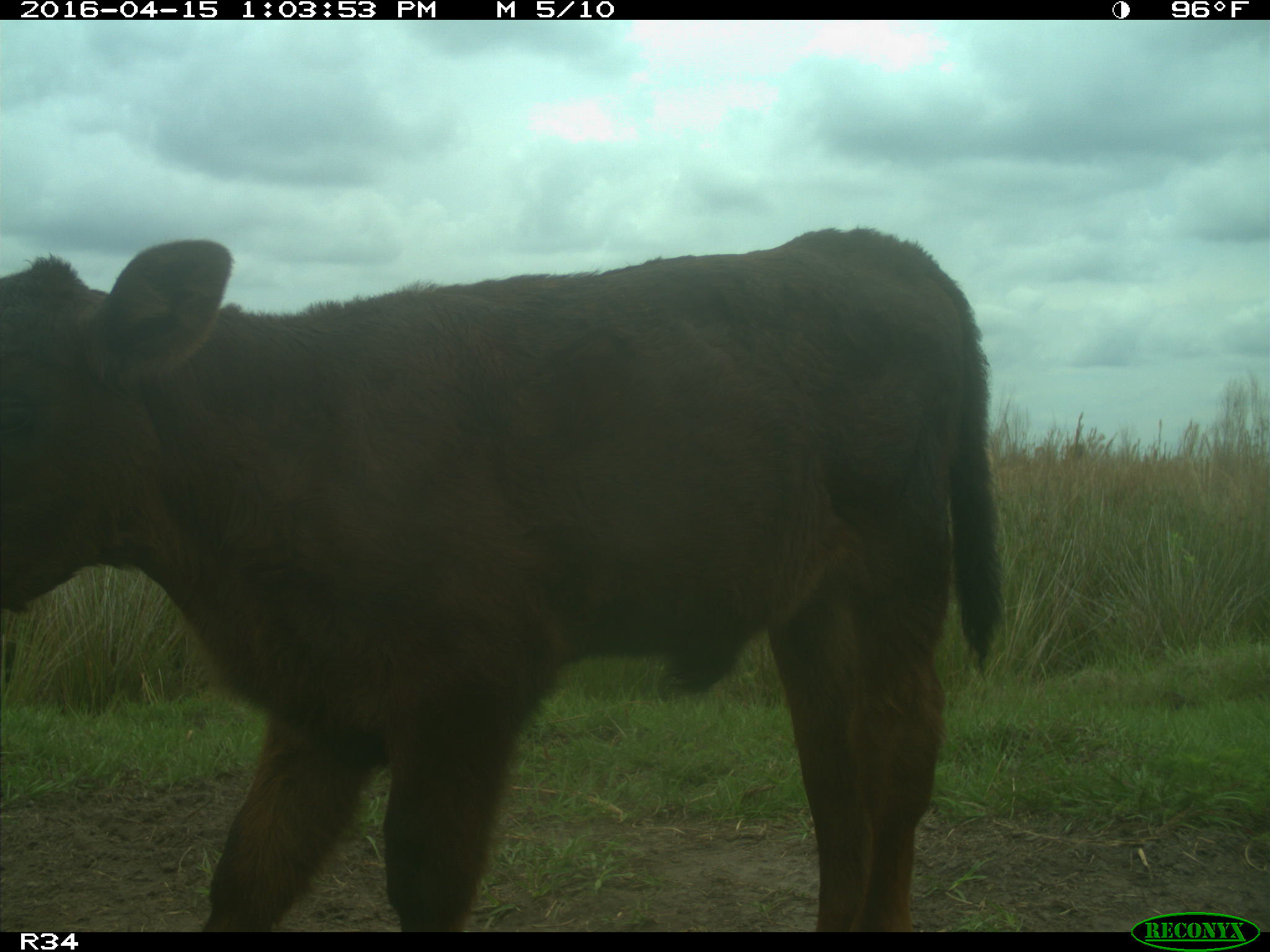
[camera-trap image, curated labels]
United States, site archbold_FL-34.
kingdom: Animalia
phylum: Chordata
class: Mammalia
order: Artiodactyla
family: Bovidae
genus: Bos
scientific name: Bos taurus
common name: domestic cow